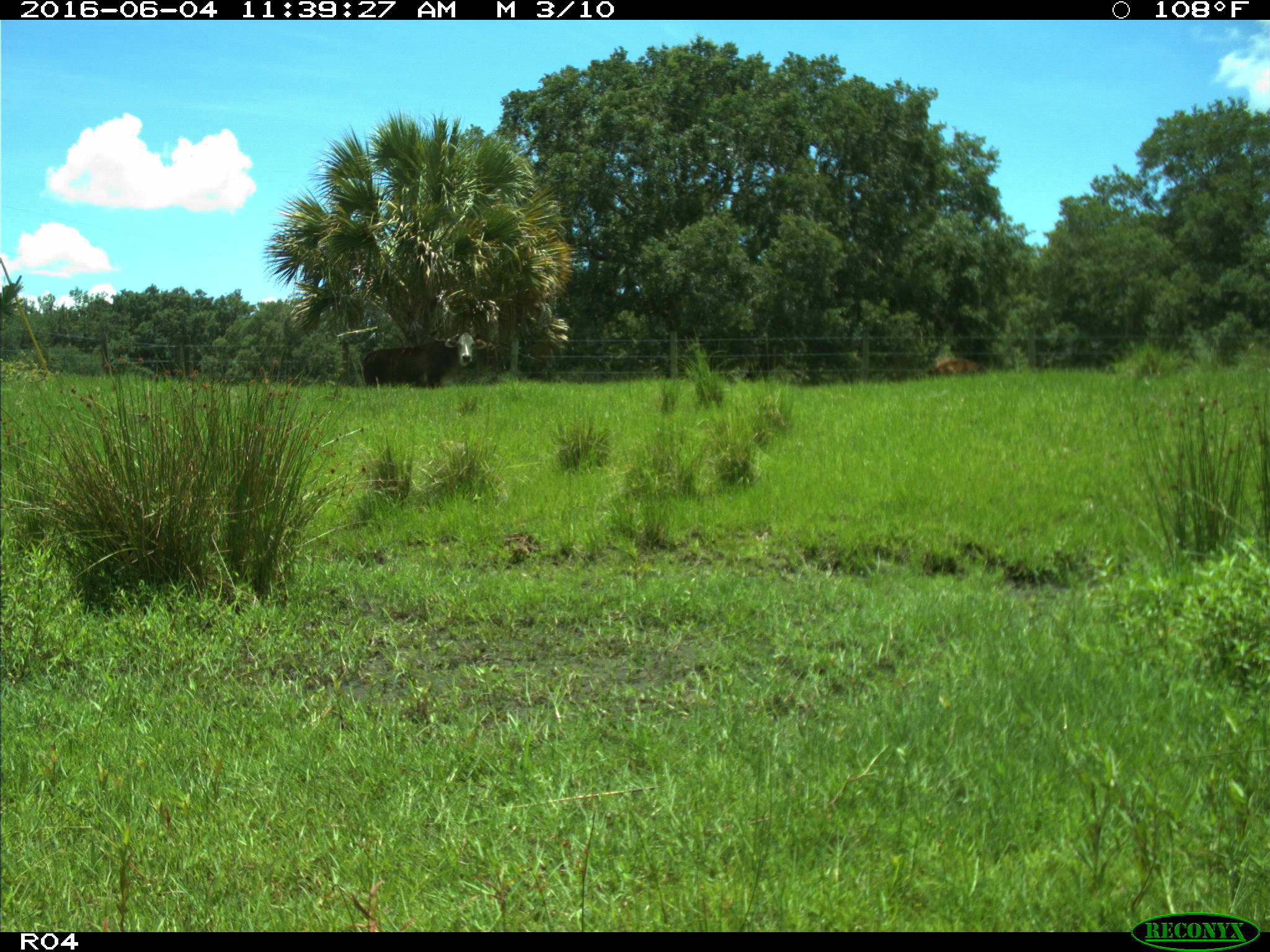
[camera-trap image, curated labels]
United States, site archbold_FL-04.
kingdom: Animalia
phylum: Chordata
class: Mammalia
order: Artiodactyla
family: Bovidae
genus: Bos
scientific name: Bos taurus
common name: domestic cow